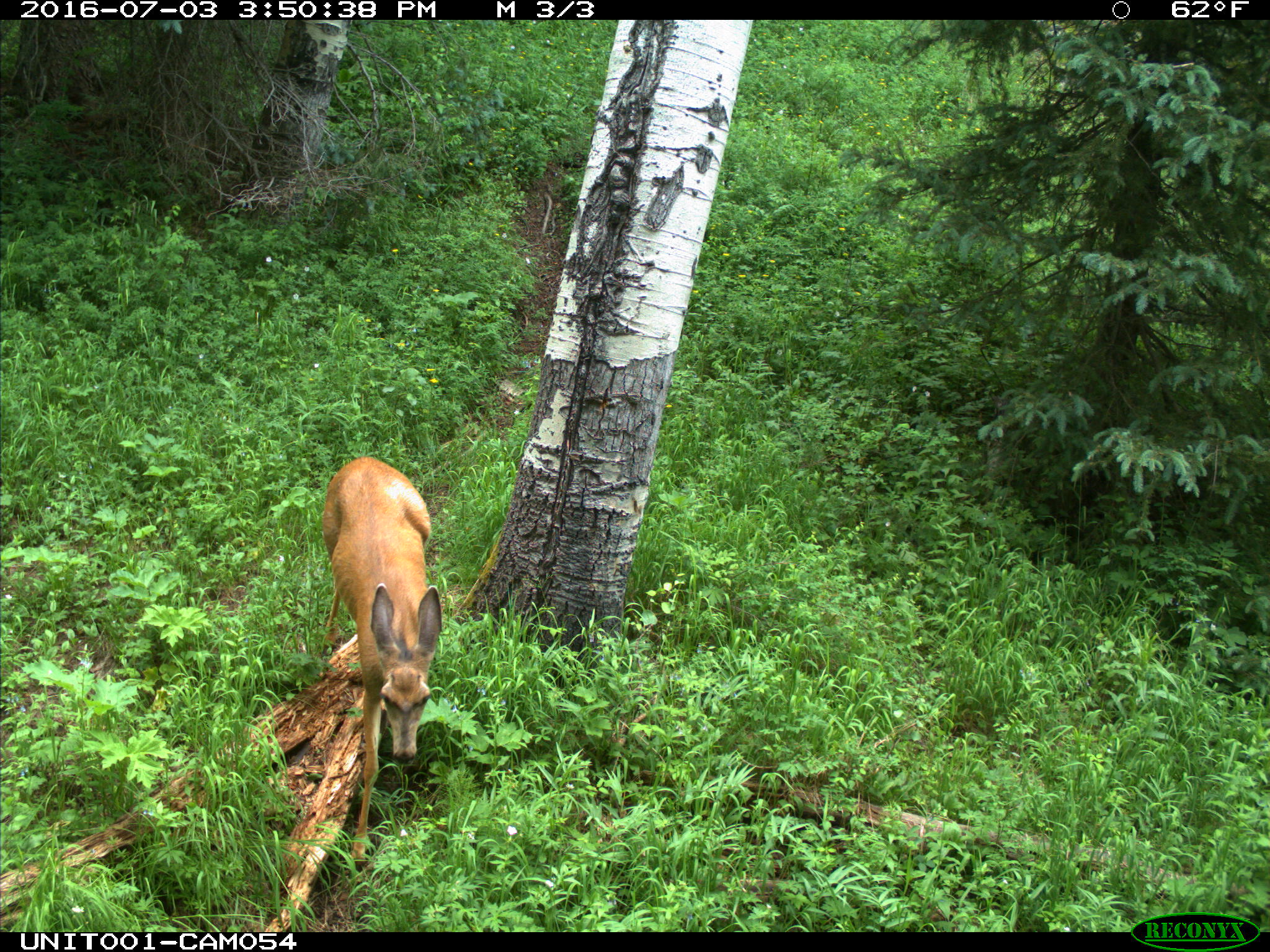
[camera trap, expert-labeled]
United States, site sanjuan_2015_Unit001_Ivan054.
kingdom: Animalia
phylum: Chordata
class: Mammalia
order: Artiodactyla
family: Cervidae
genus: Odocoileus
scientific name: Odocoileus hemionus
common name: mule deer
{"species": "Odocoileus hemionus (mule deer)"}